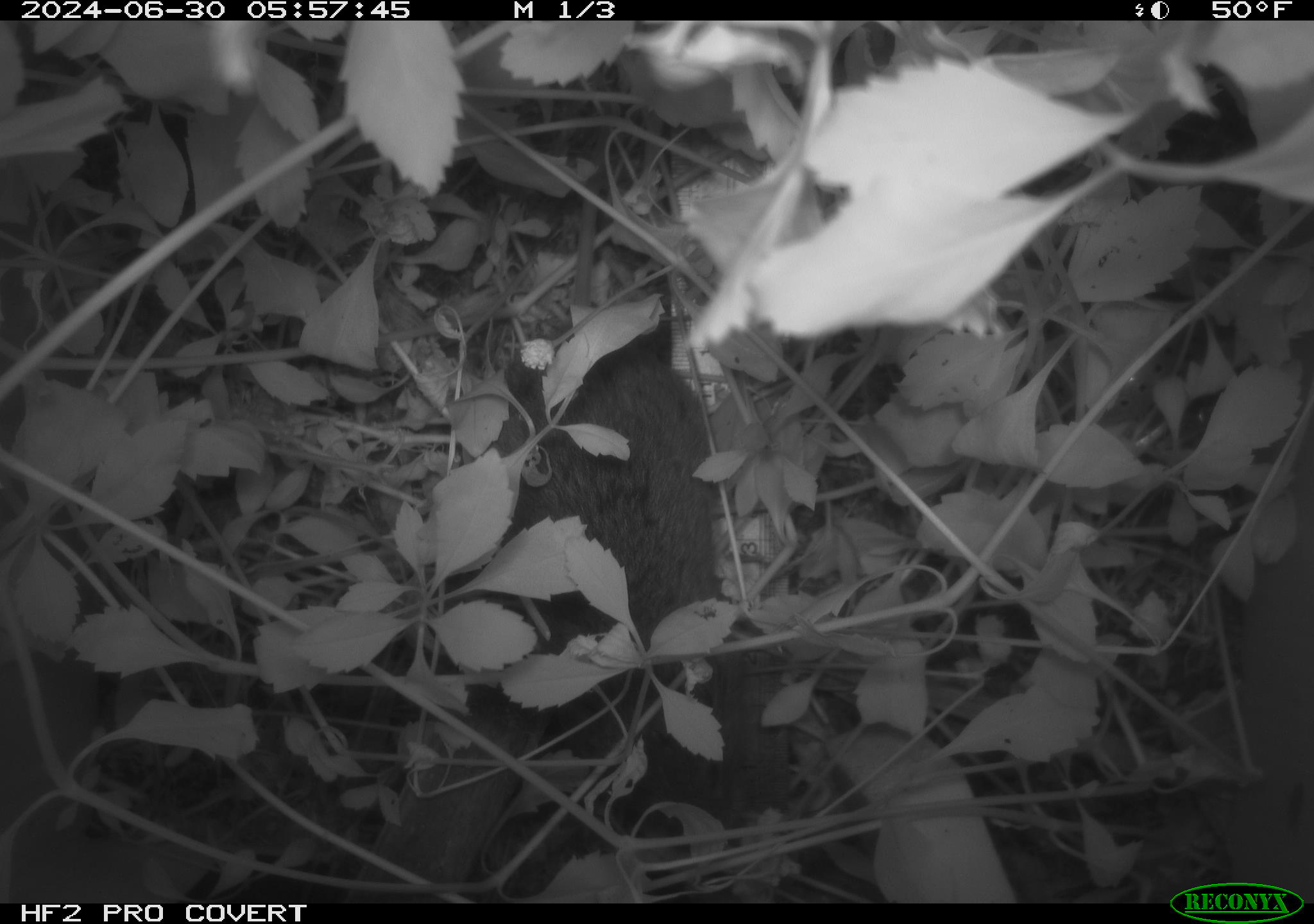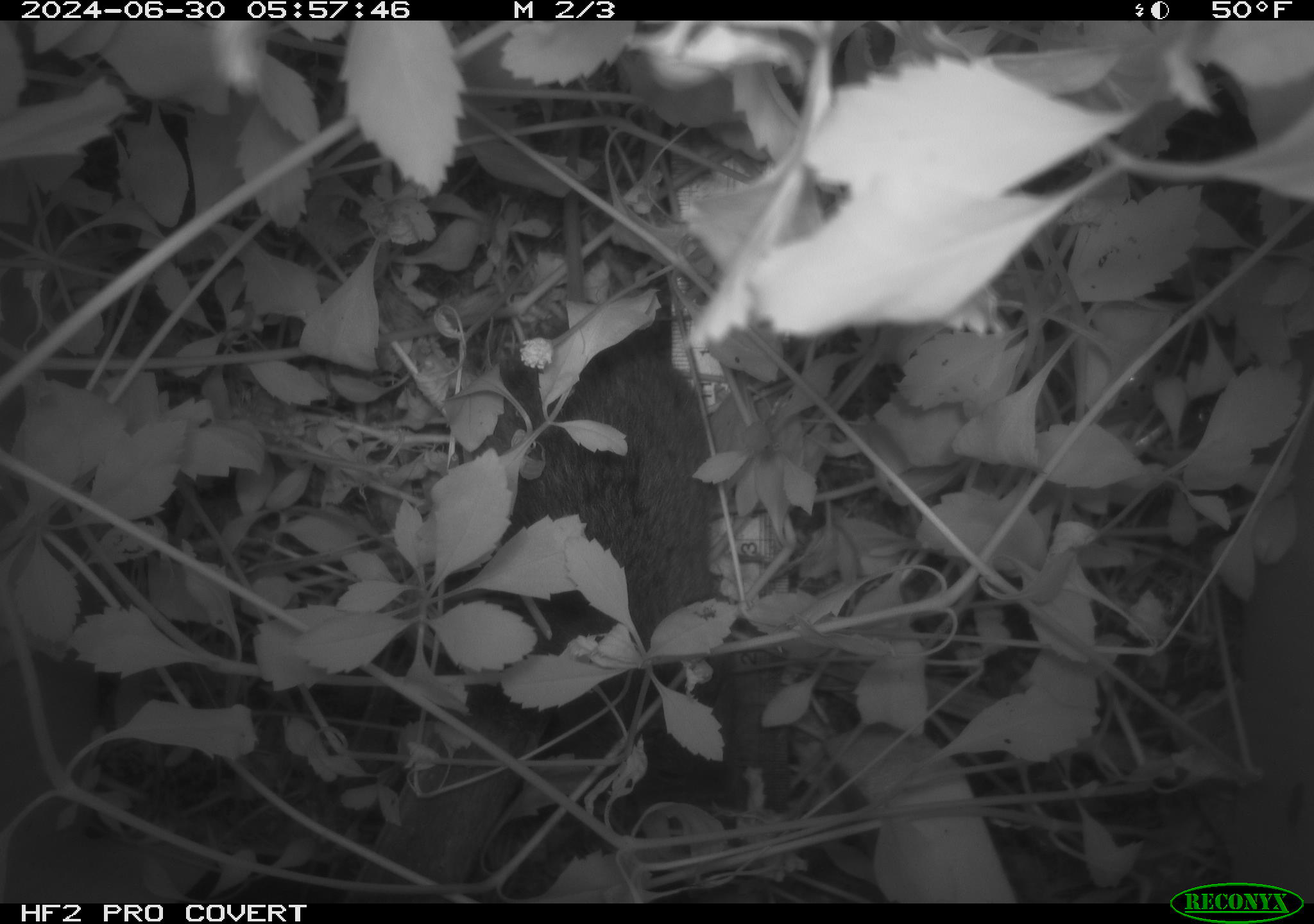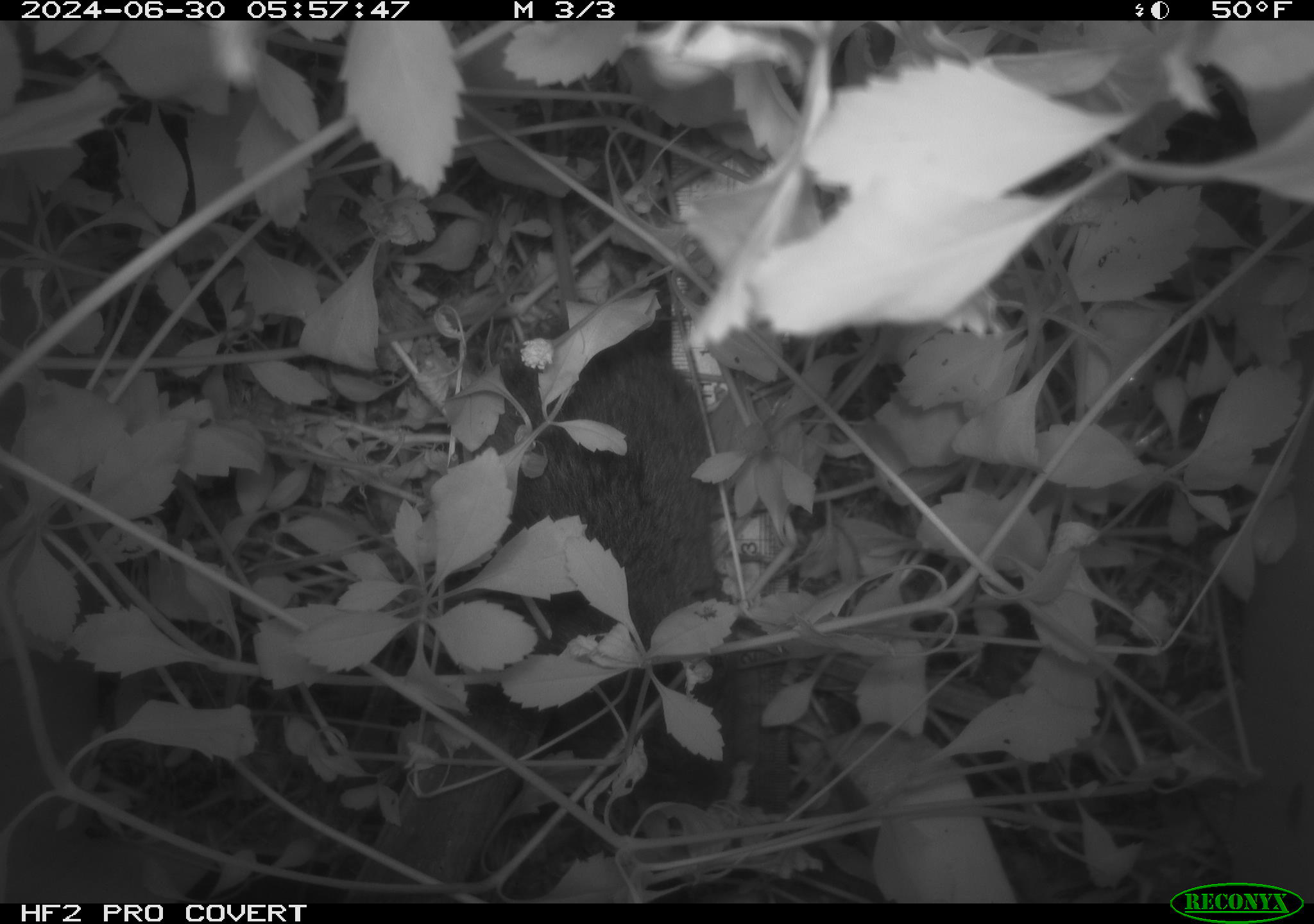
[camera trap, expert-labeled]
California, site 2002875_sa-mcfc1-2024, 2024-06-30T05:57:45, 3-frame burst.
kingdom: Animalia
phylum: Chordata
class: Mammalia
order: Rodentia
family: Cricetidae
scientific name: Arvicolinae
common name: voles, lemmings, and muskrats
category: arvicolinae subfamily